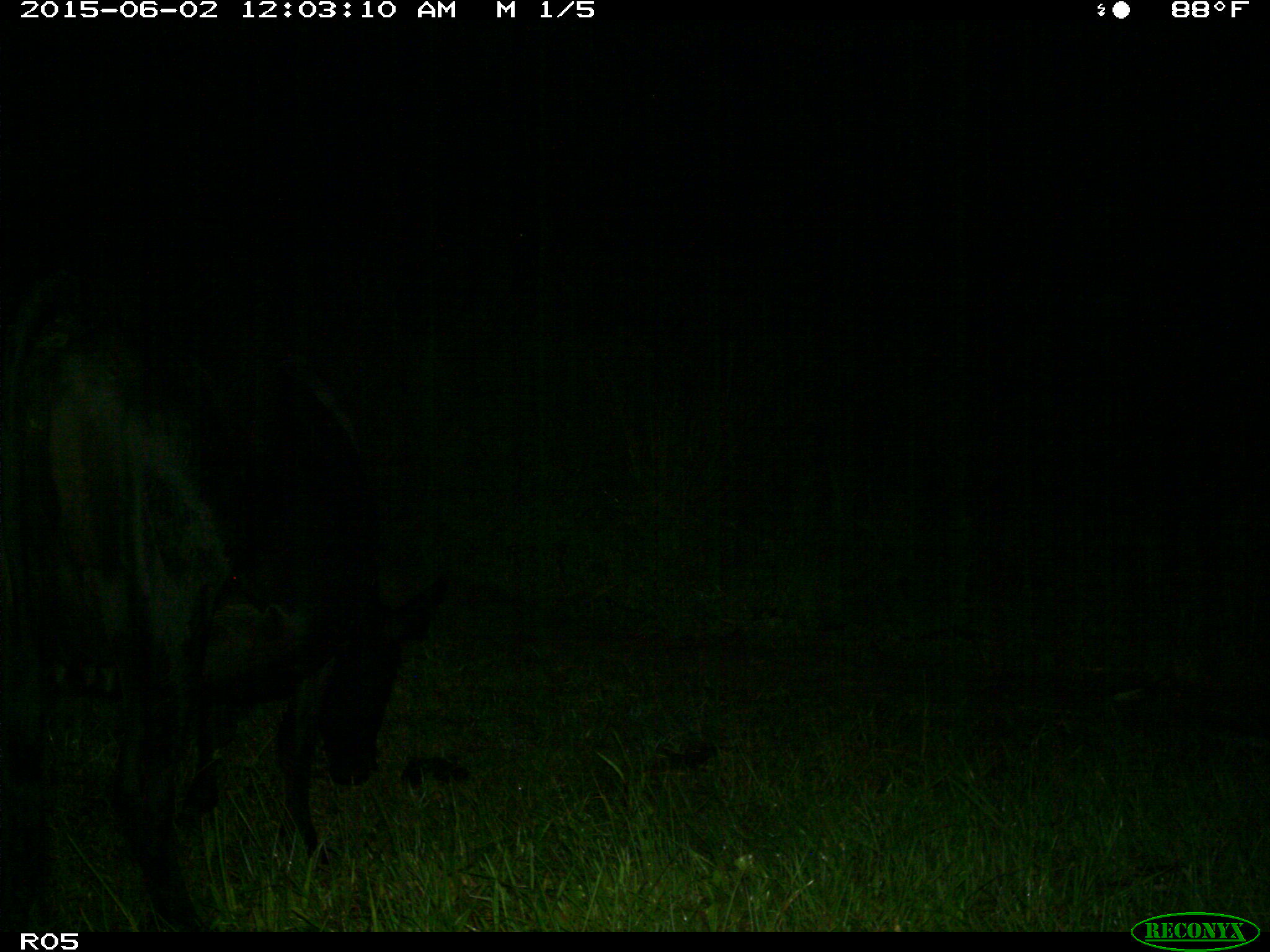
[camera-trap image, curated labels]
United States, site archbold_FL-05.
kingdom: Animalia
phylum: Chordata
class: Mammalia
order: Artiodactyla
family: Bovidae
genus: Bos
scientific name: Bos taurus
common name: domestic cow